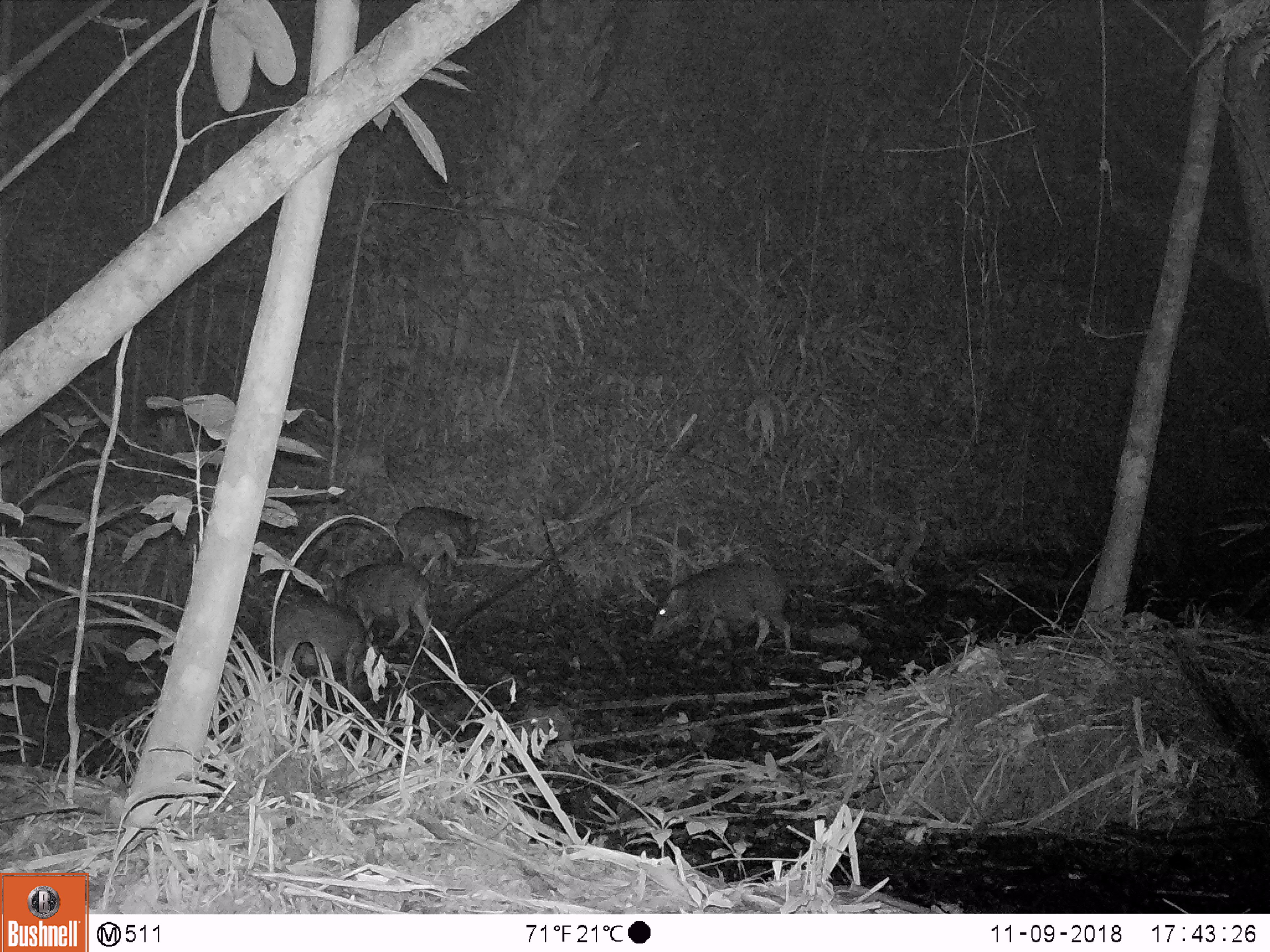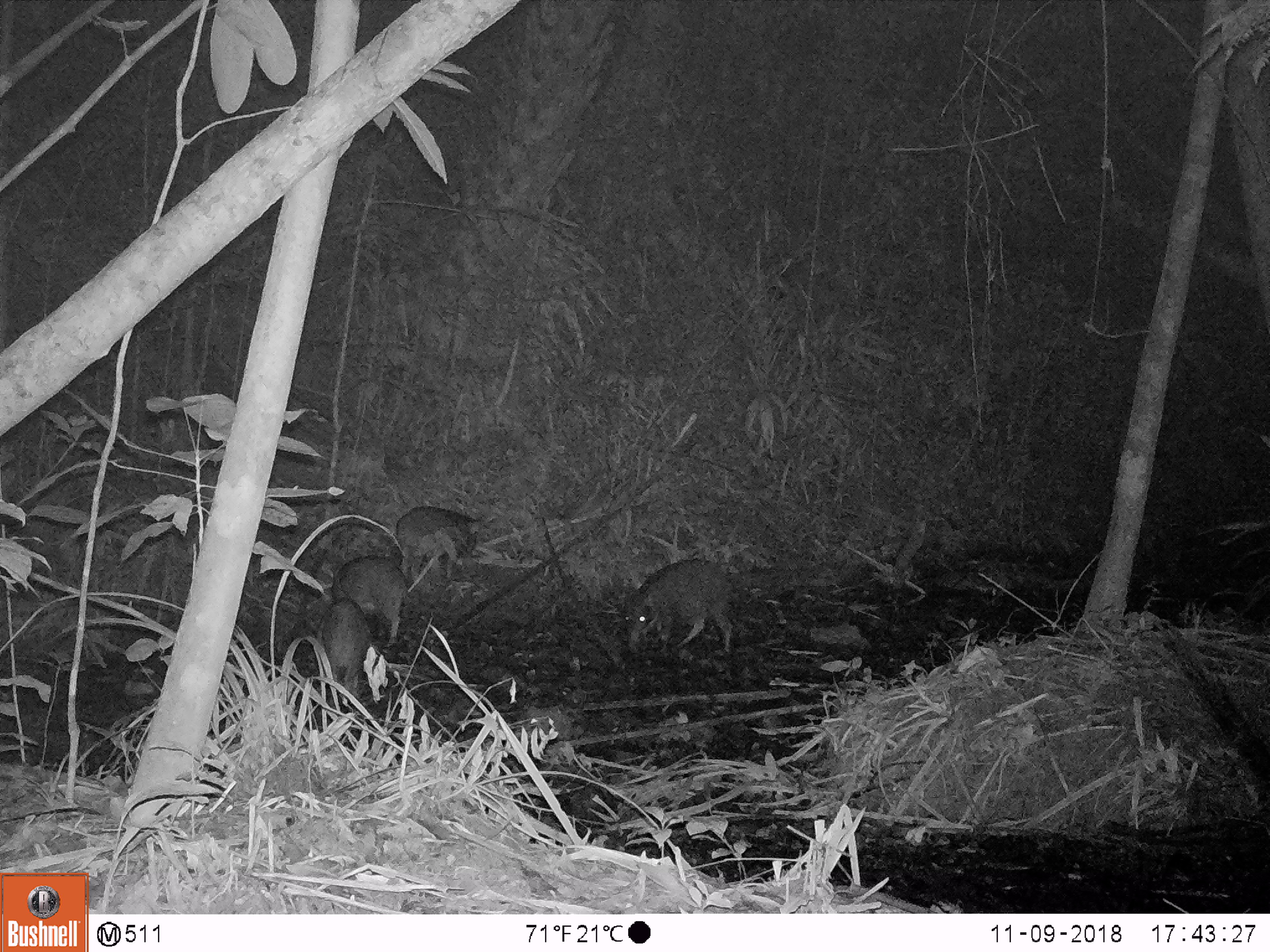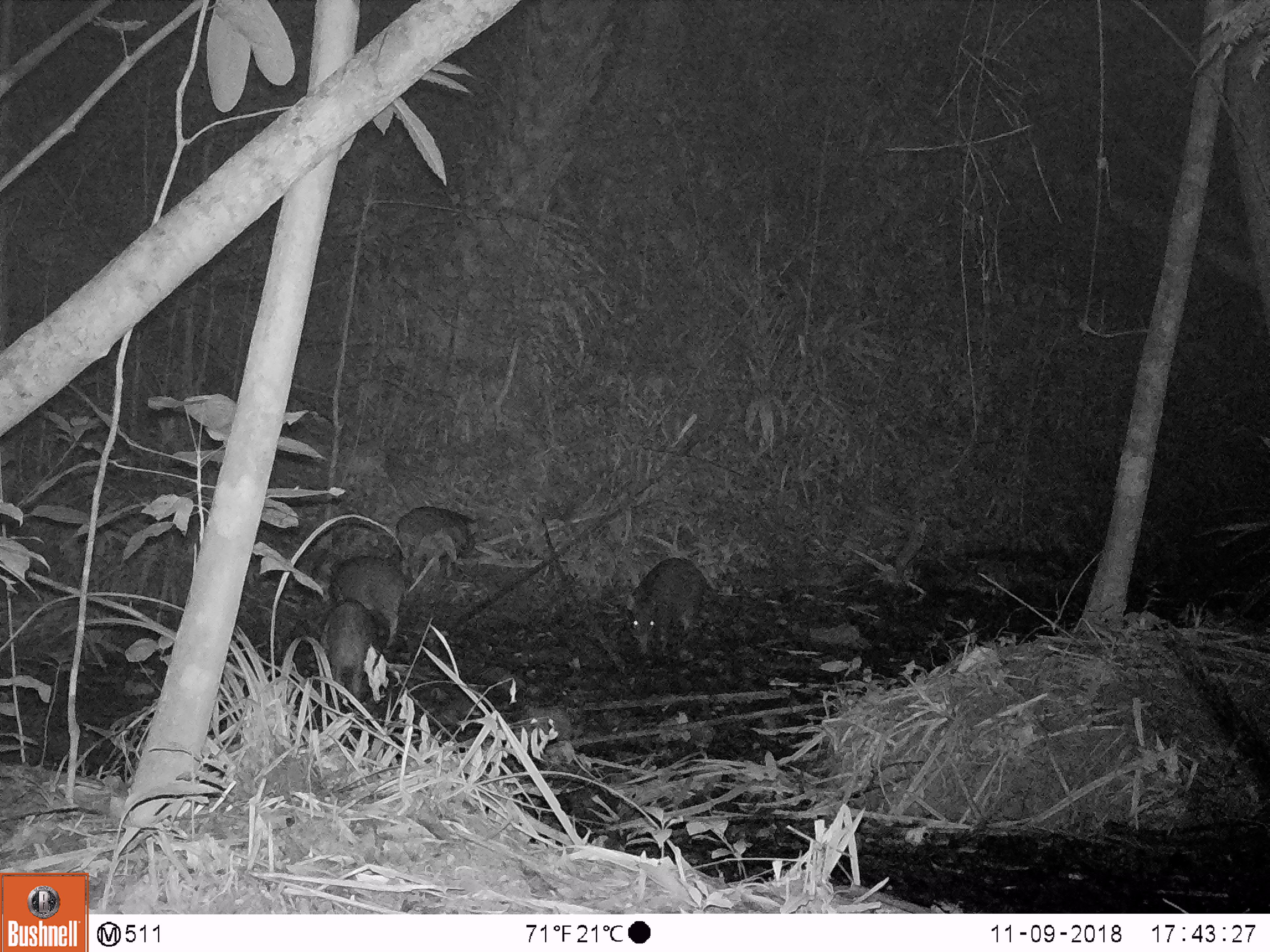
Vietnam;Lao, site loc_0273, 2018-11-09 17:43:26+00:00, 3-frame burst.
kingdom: Animalia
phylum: Chordata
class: Mammalia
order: Artiodactyla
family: Suidae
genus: Sus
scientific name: Sus scrofa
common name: eurasian wild pig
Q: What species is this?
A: Eurasian wild pig (Sus scrofa).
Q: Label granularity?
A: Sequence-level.